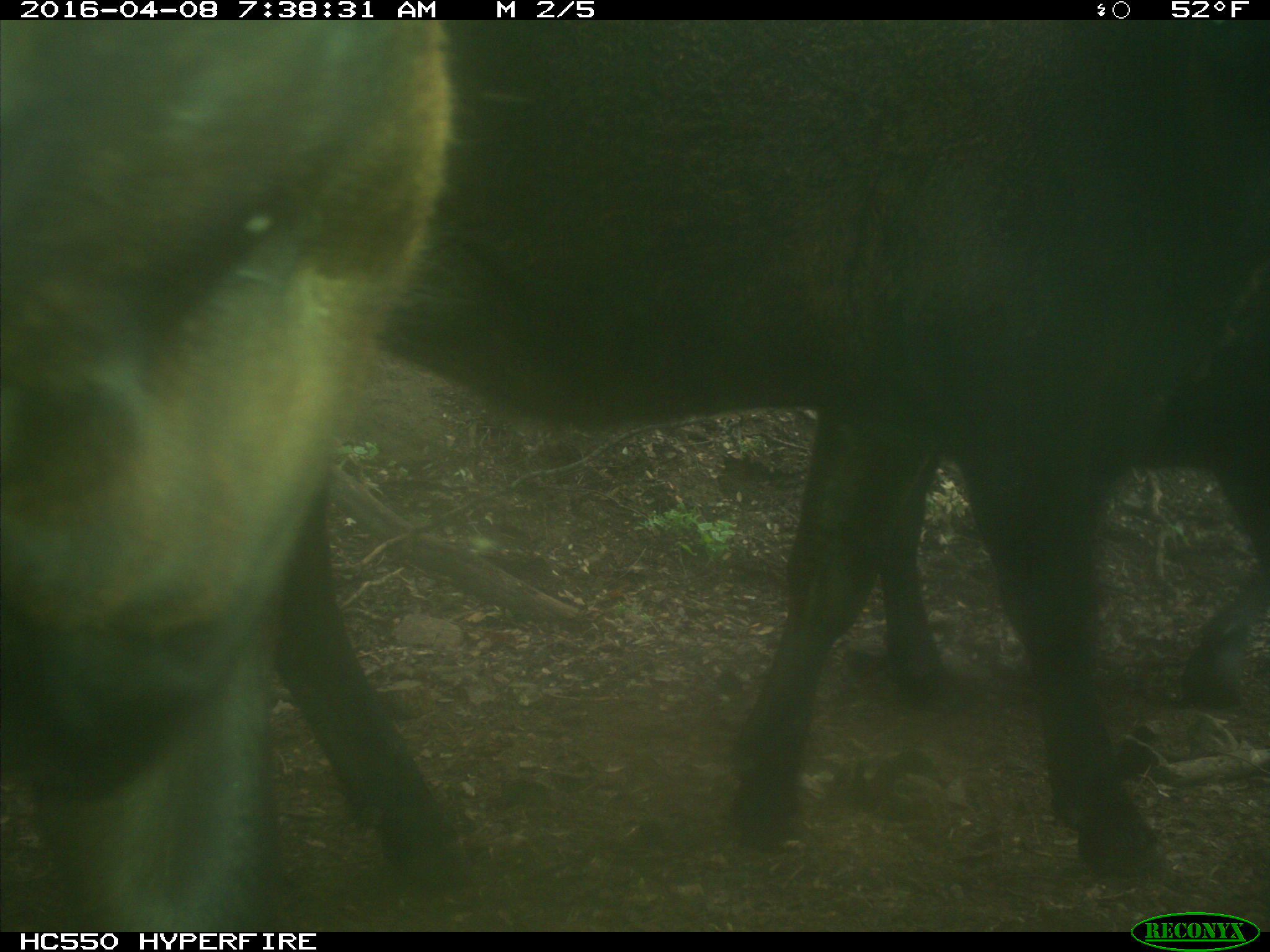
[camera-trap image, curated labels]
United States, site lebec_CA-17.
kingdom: Animalia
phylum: Chordata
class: Mammalia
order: Artiodactyla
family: Bovidae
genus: Bos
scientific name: Bos taurus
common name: domestic cow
Bos taurus (domestic cow).